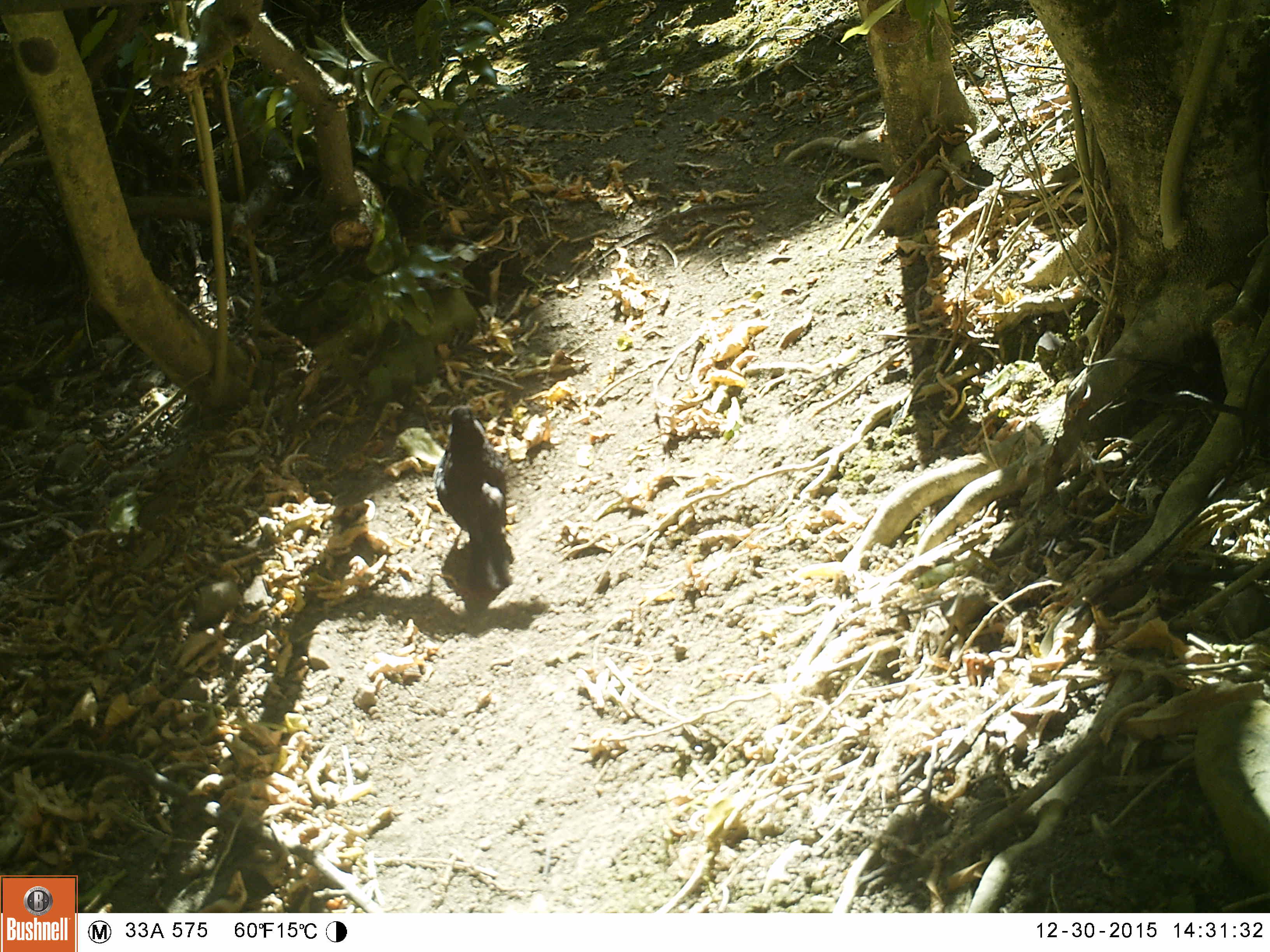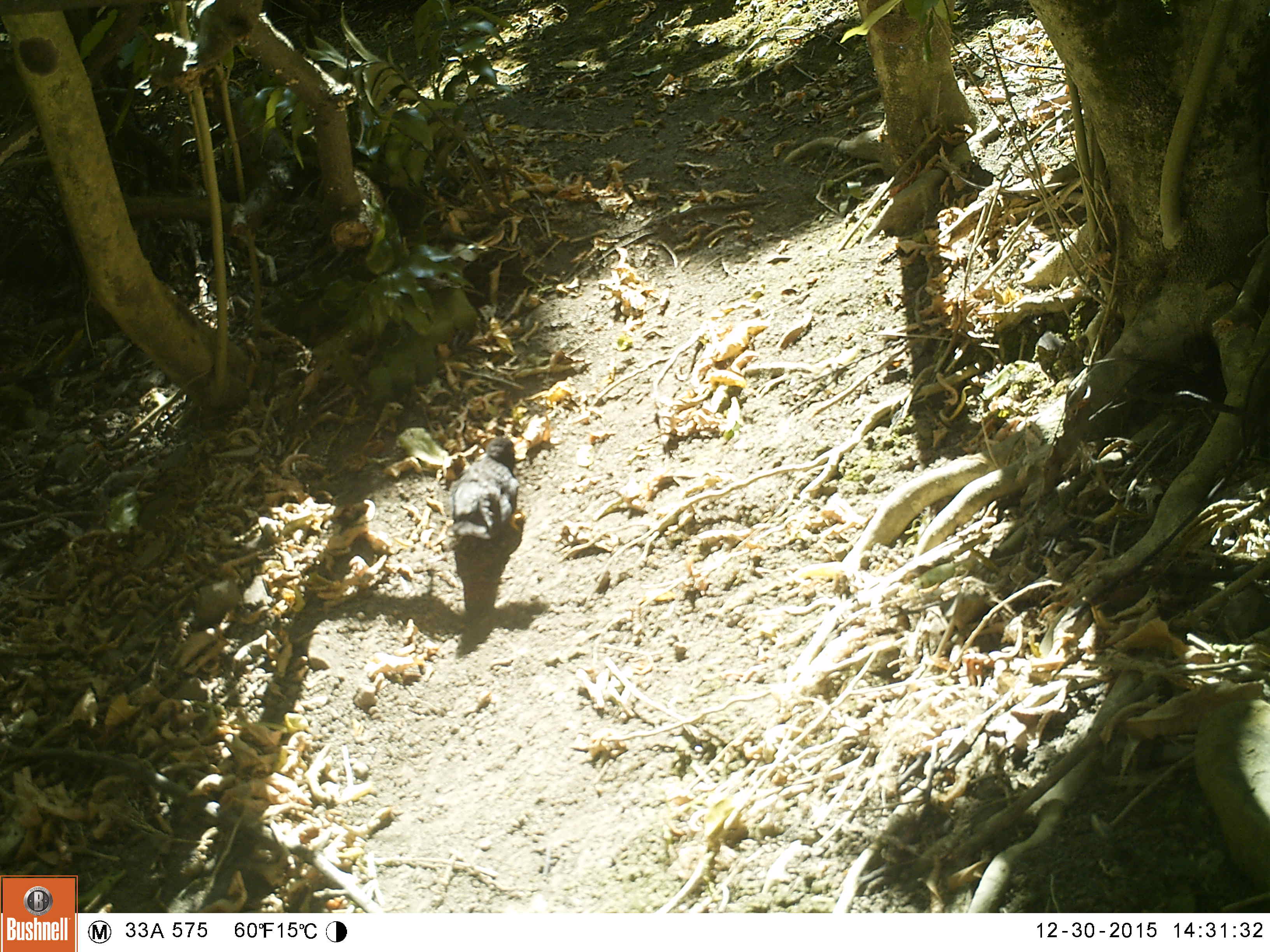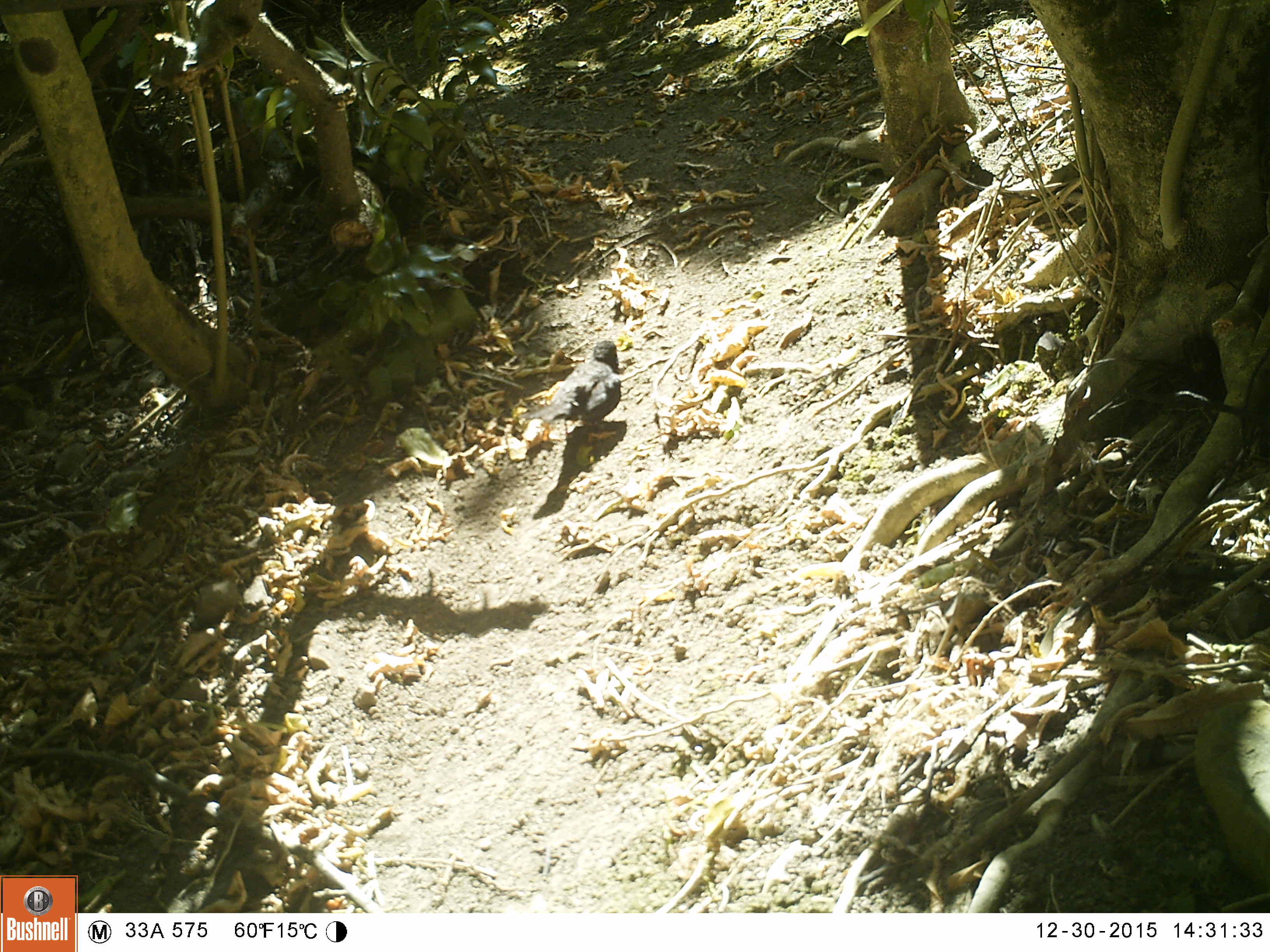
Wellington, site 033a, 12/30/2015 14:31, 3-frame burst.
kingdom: Animalia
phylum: Chordata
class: Aves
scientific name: Aves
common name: bird